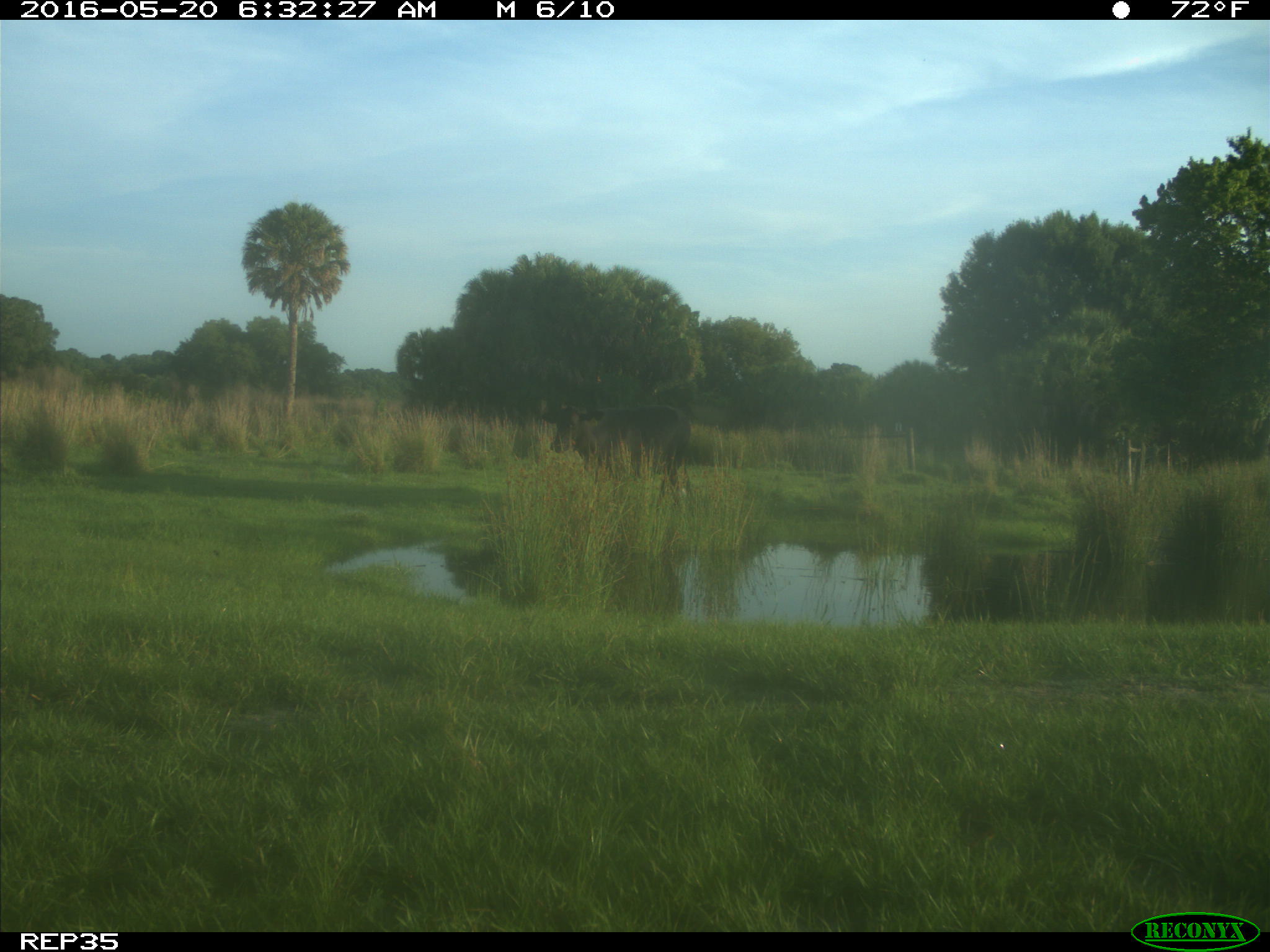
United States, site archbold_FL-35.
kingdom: Animalia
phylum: Chordata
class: Mammalia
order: Artiodactyla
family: Bovidae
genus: Bos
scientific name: Bos taurus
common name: domestic cow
Bos taurus (domestic cow).